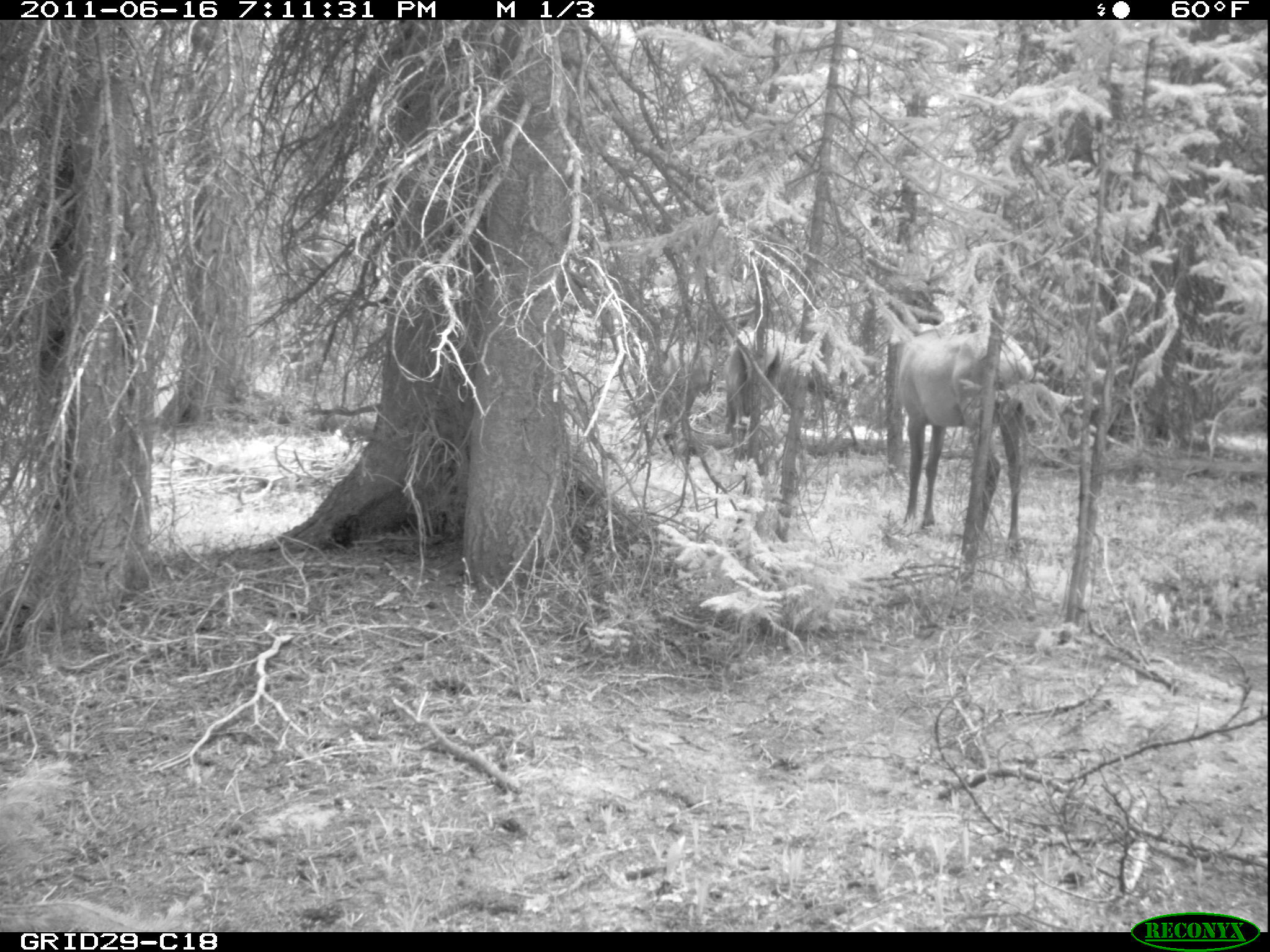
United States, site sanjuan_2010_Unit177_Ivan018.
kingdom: Animalia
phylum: Chordata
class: Mammalia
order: Artiodactyla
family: Cervidae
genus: Cervus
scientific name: Cervus elaphus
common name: red deer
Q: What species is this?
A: Cervus elaphus (red deer).